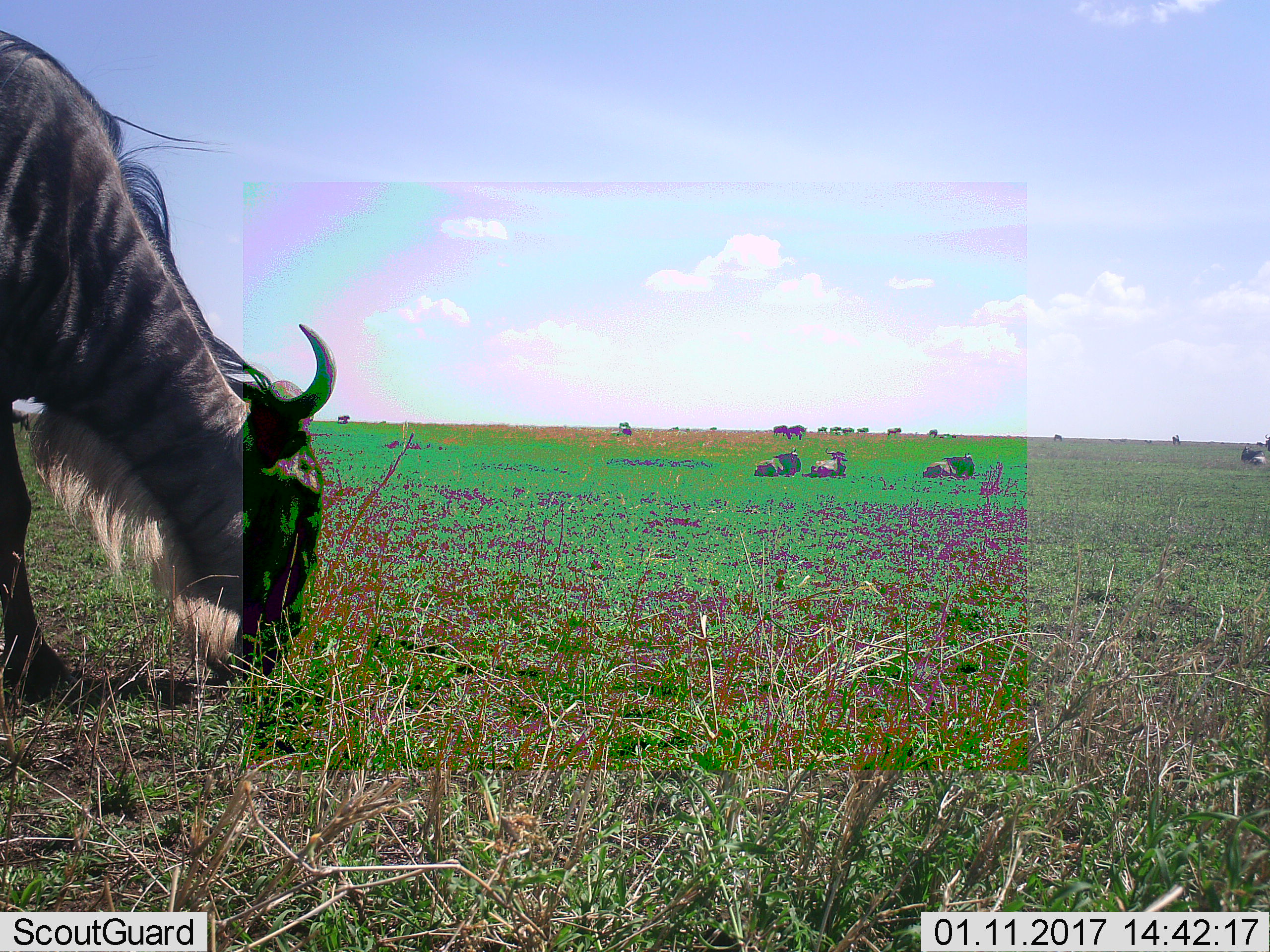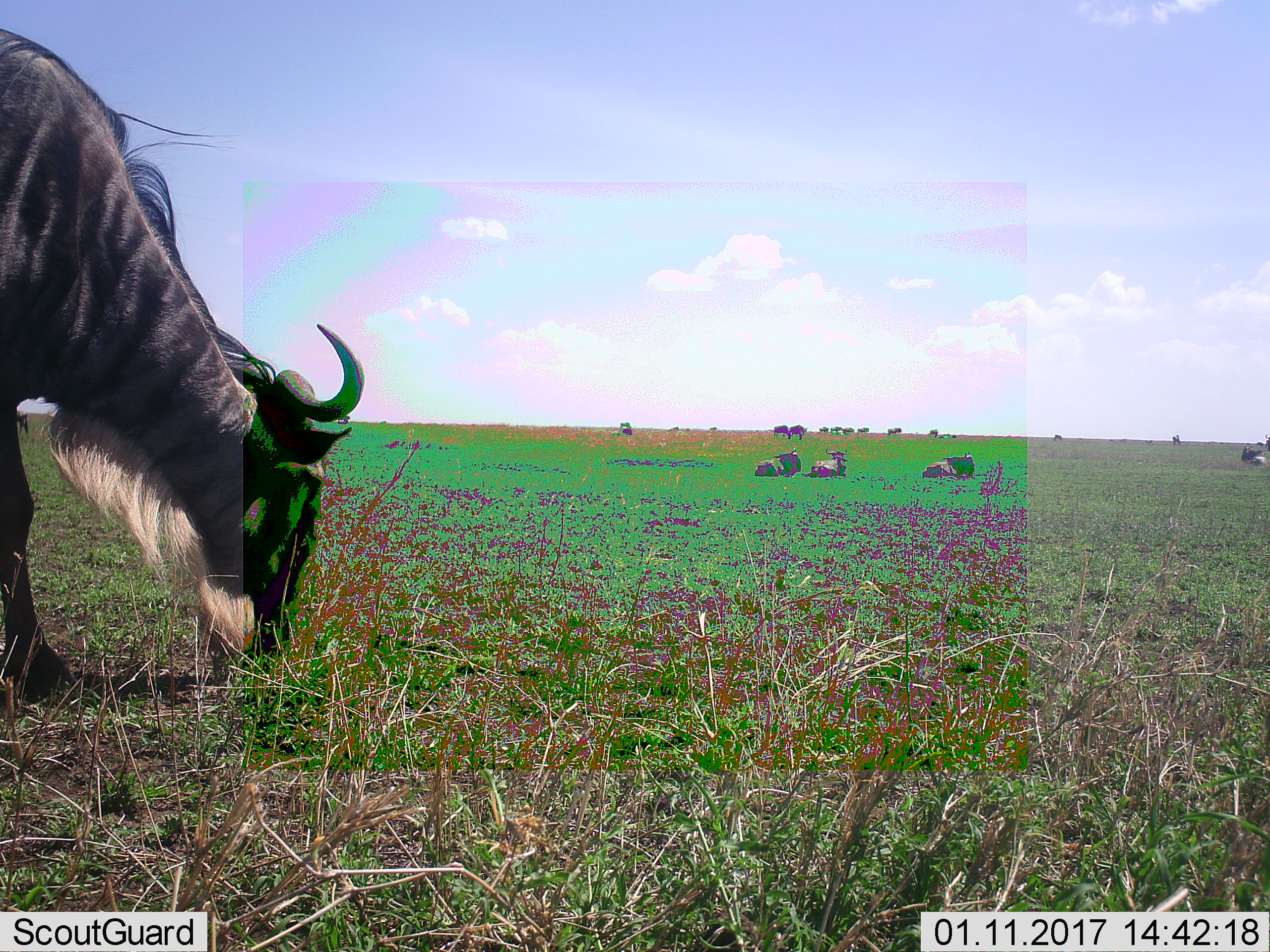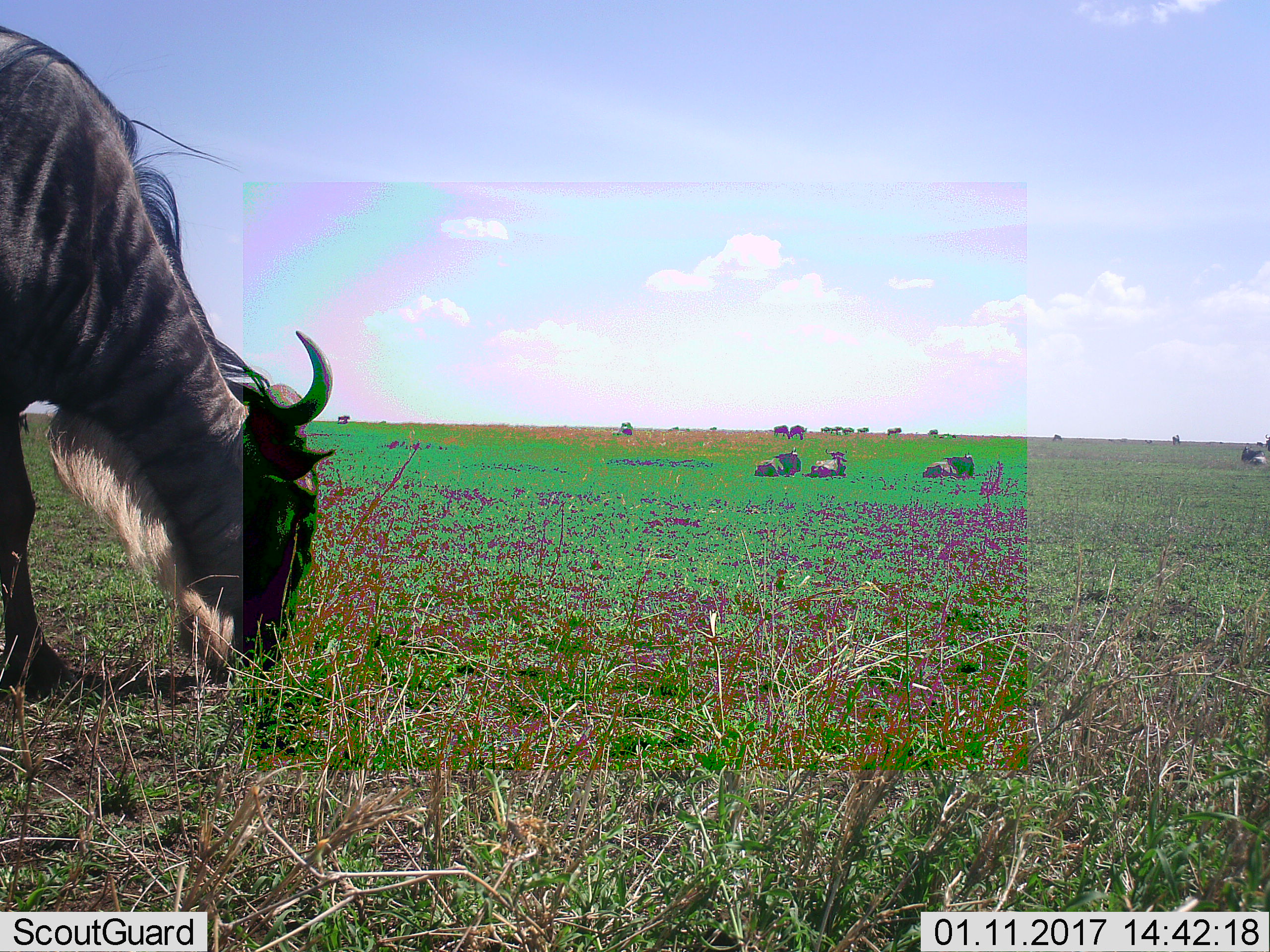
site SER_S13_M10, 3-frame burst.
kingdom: Animalia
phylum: Chordata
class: Mammalia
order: Artiodactyla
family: Bovidae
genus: Connochaetes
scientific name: Connochaetes taurinus taurinus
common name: blue wildebeest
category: wildebeestblue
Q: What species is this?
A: Wildebeestblue (blue wildebeest) (Connochaetes taurinus taurinus).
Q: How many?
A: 11-50.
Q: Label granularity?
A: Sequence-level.